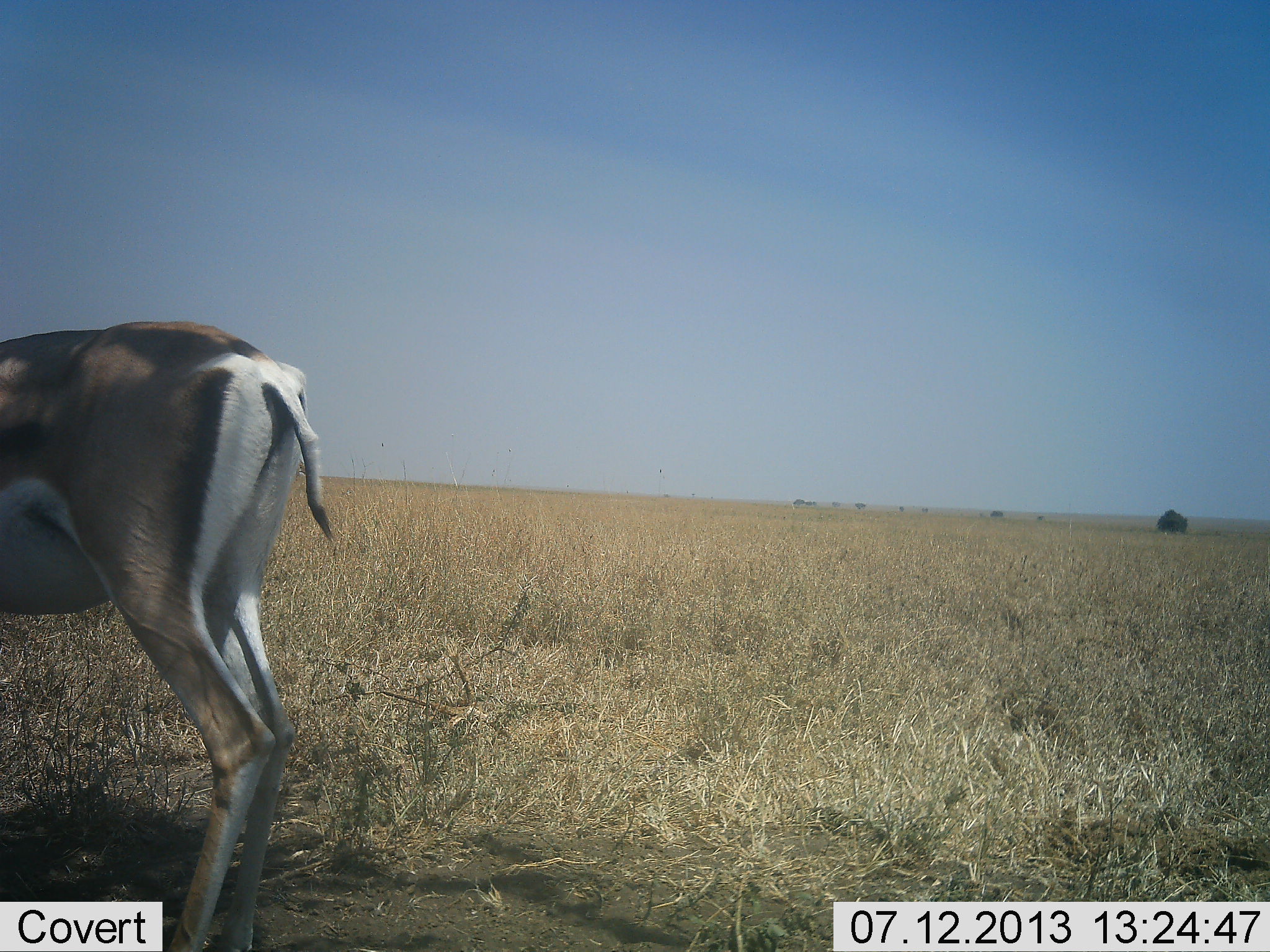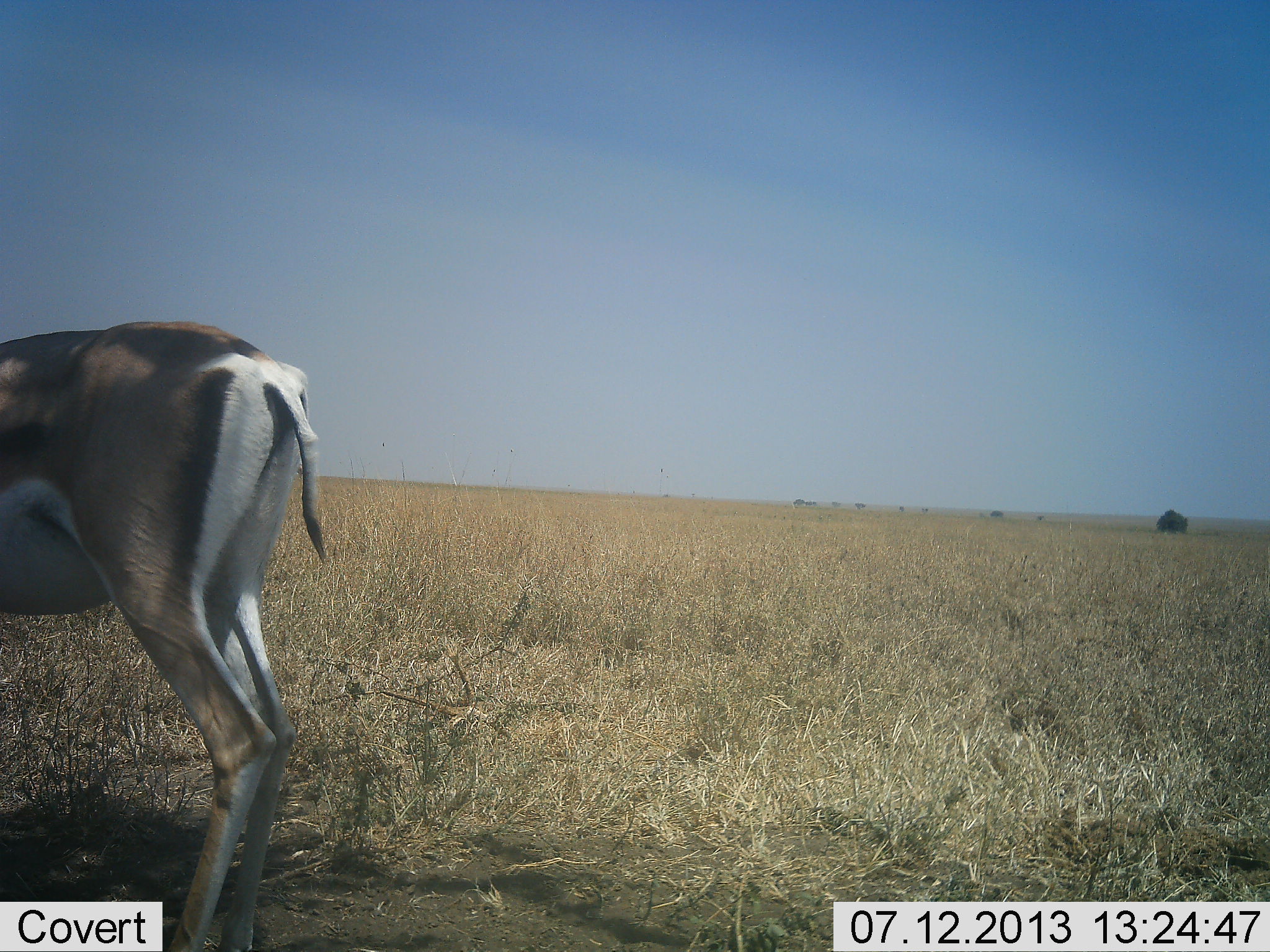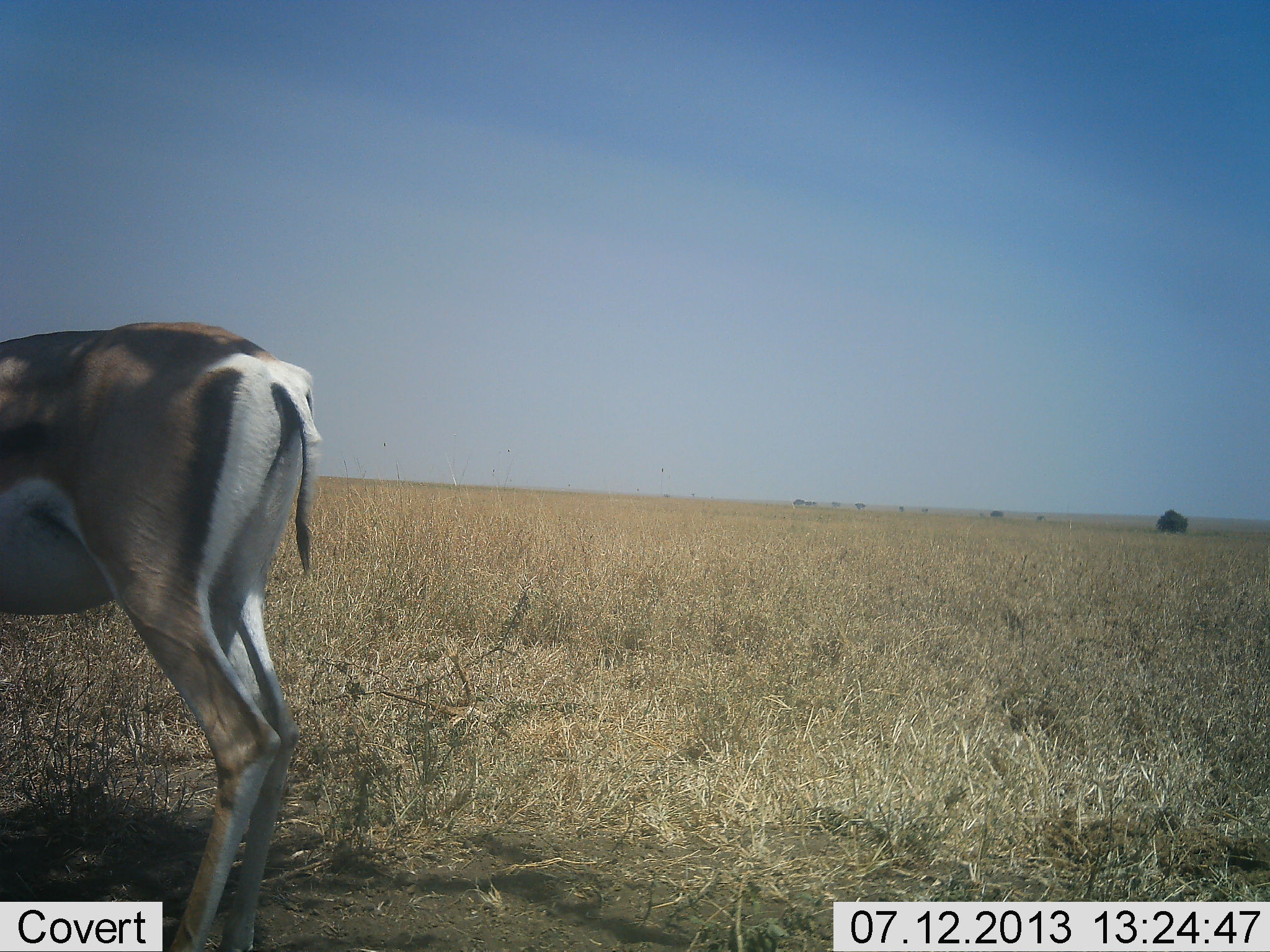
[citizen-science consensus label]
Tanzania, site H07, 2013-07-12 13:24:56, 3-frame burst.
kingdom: Animalia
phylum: Chordata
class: Mammalia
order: Artiodactyla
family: Bovidae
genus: Nanger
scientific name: Nanger granti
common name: grant's gazelle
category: gazellegrants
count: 1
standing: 100%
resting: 0%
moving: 0%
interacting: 0%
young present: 5%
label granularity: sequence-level